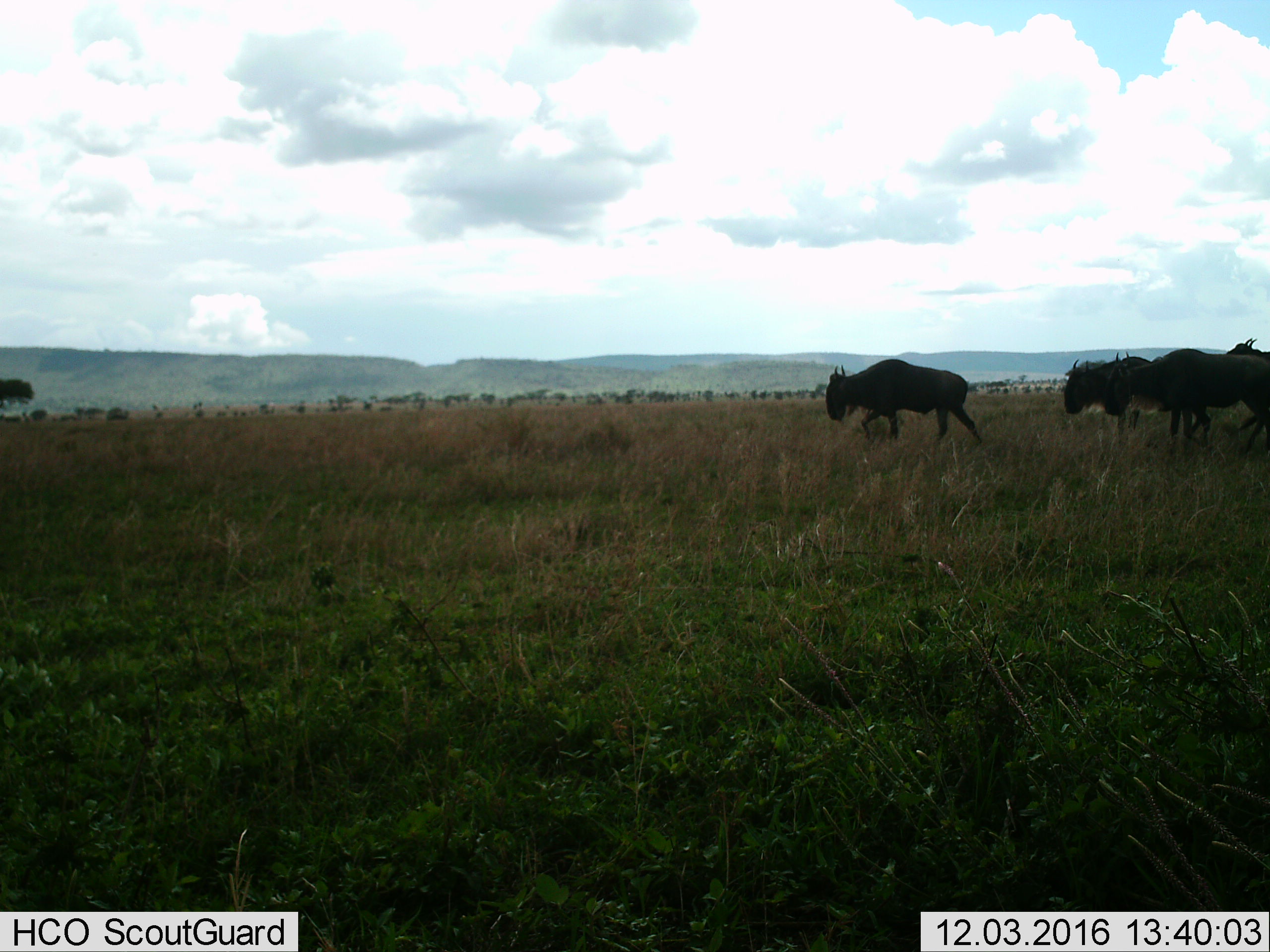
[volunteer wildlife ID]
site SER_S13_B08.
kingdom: Animalia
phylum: Chordata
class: Mammalia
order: Artiodactyla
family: Bovidae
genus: Connochaetes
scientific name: Connochaetes taurinus taurinus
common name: blue wildebeest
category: wildebeestblue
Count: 4.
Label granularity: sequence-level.